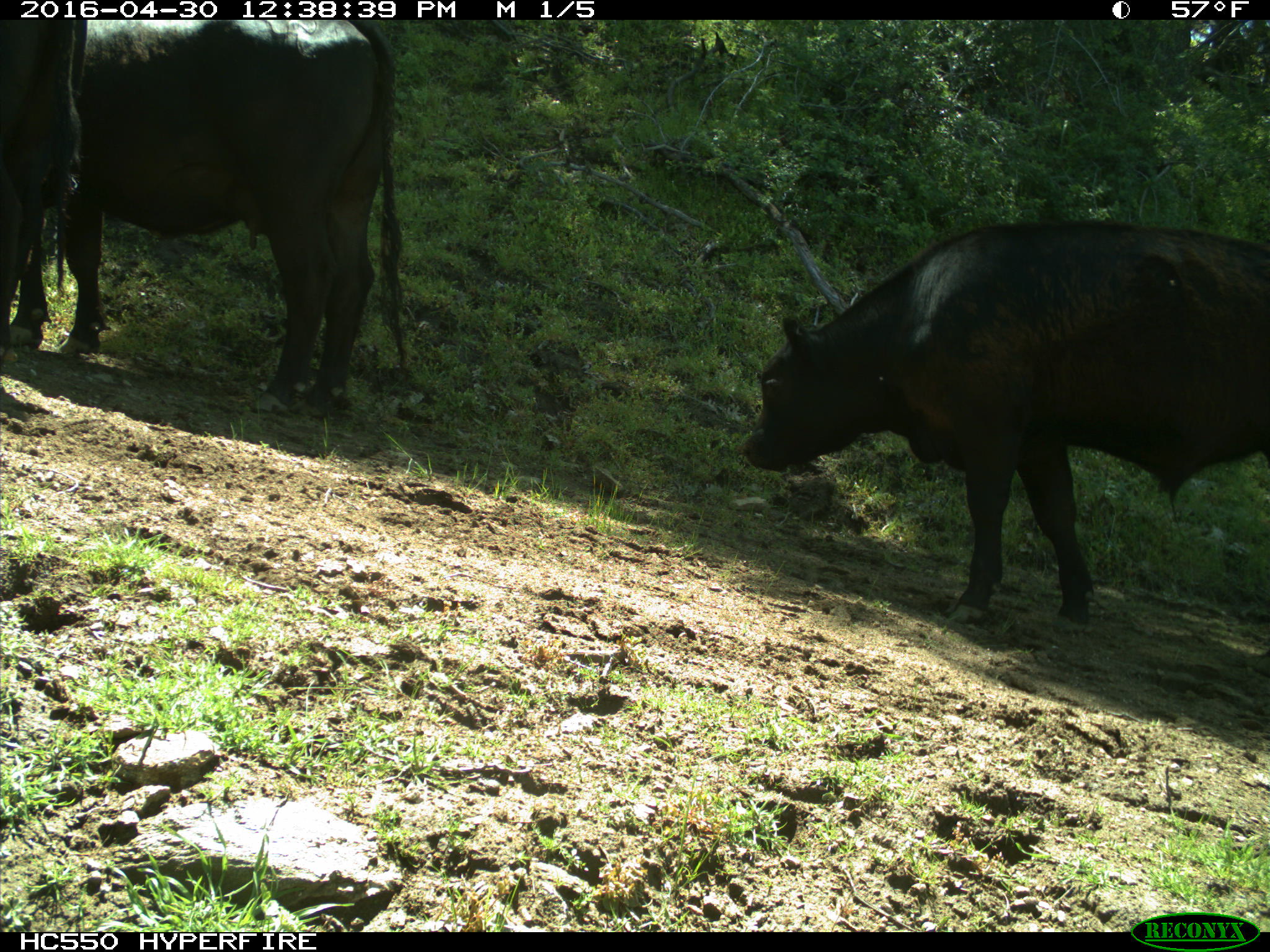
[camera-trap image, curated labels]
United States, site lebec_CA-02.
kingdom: Animalia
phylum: Chordata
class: Mammalia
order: Artiodactyla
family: Bovidae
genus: Bos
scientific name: Bos taurus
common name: domestic cow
Bos taurus (domestic cow).